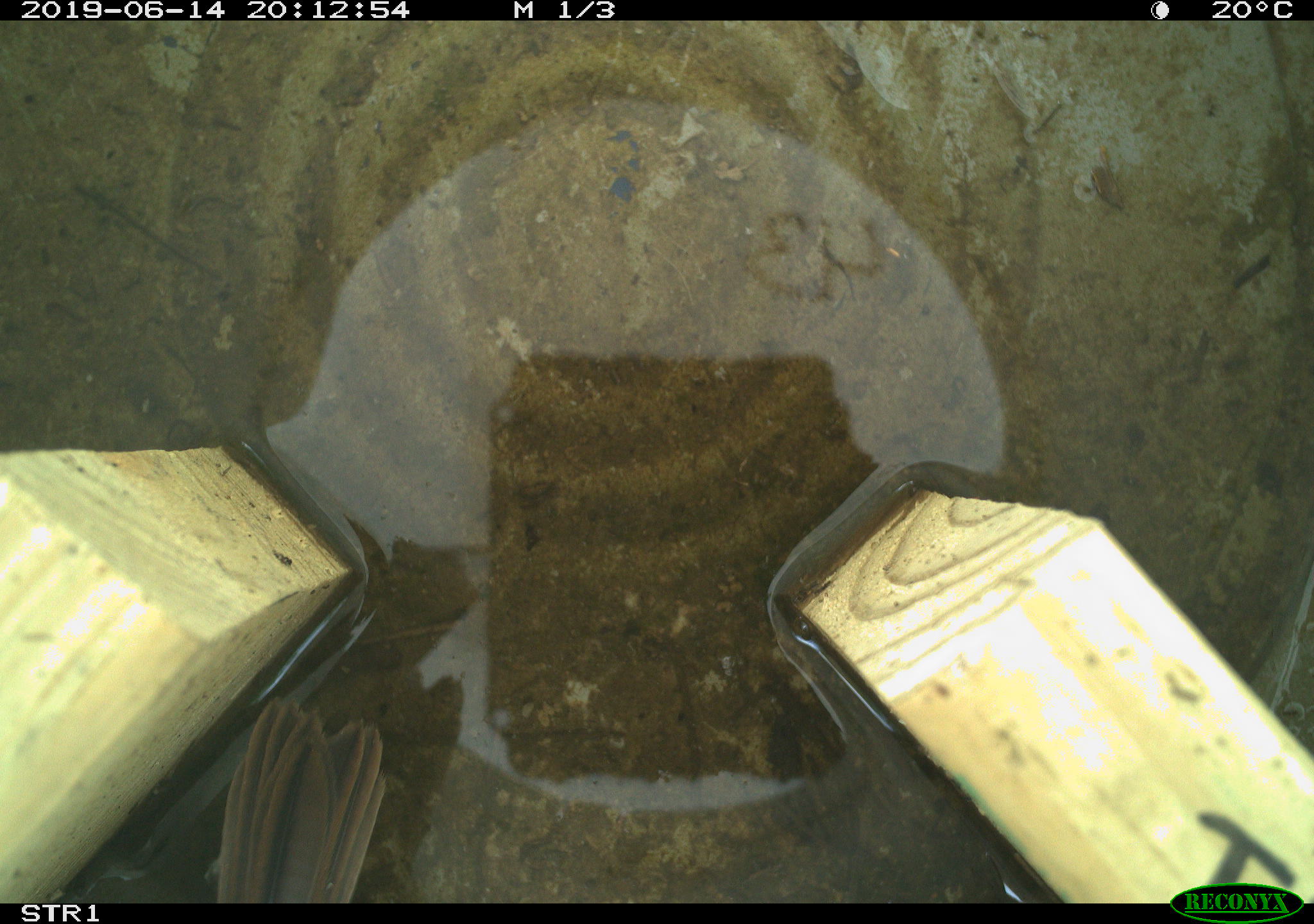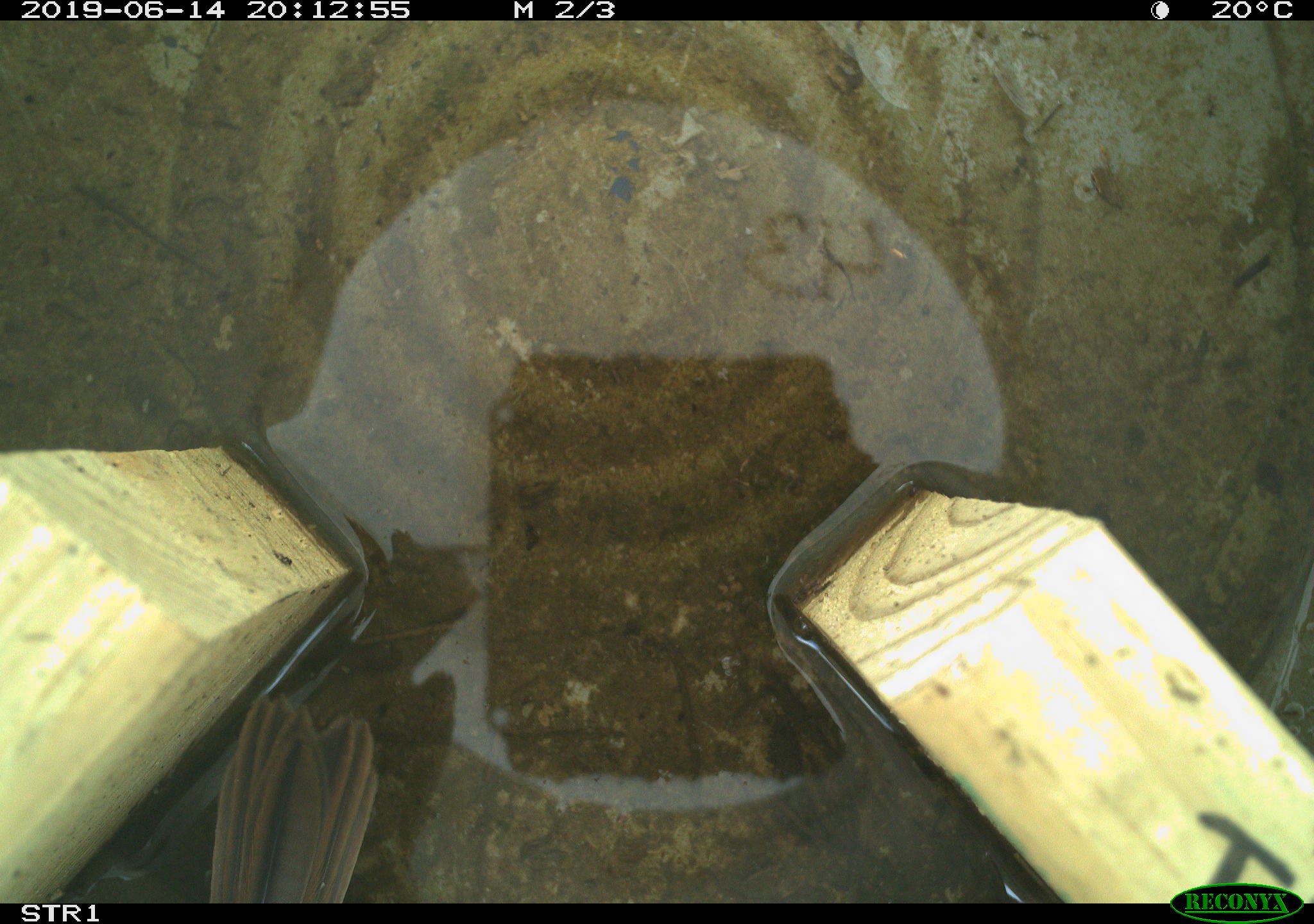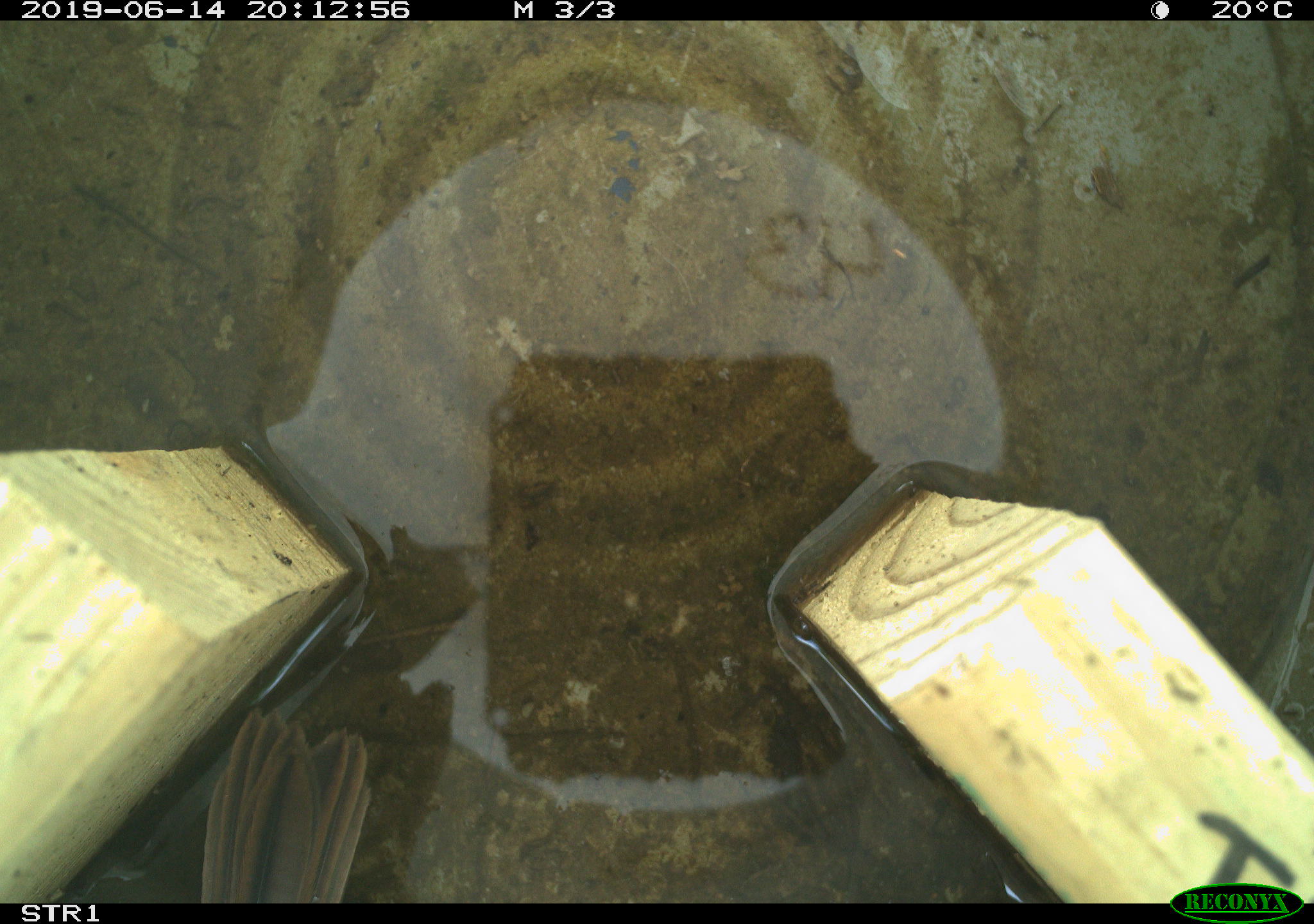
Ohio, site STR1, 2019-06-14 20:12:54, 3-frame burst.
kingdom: Animalia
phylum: Chordata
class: Aves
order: Passeriformes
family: Passerellidae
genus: Melospiza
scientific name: Melospiza melodia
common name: song sparrow